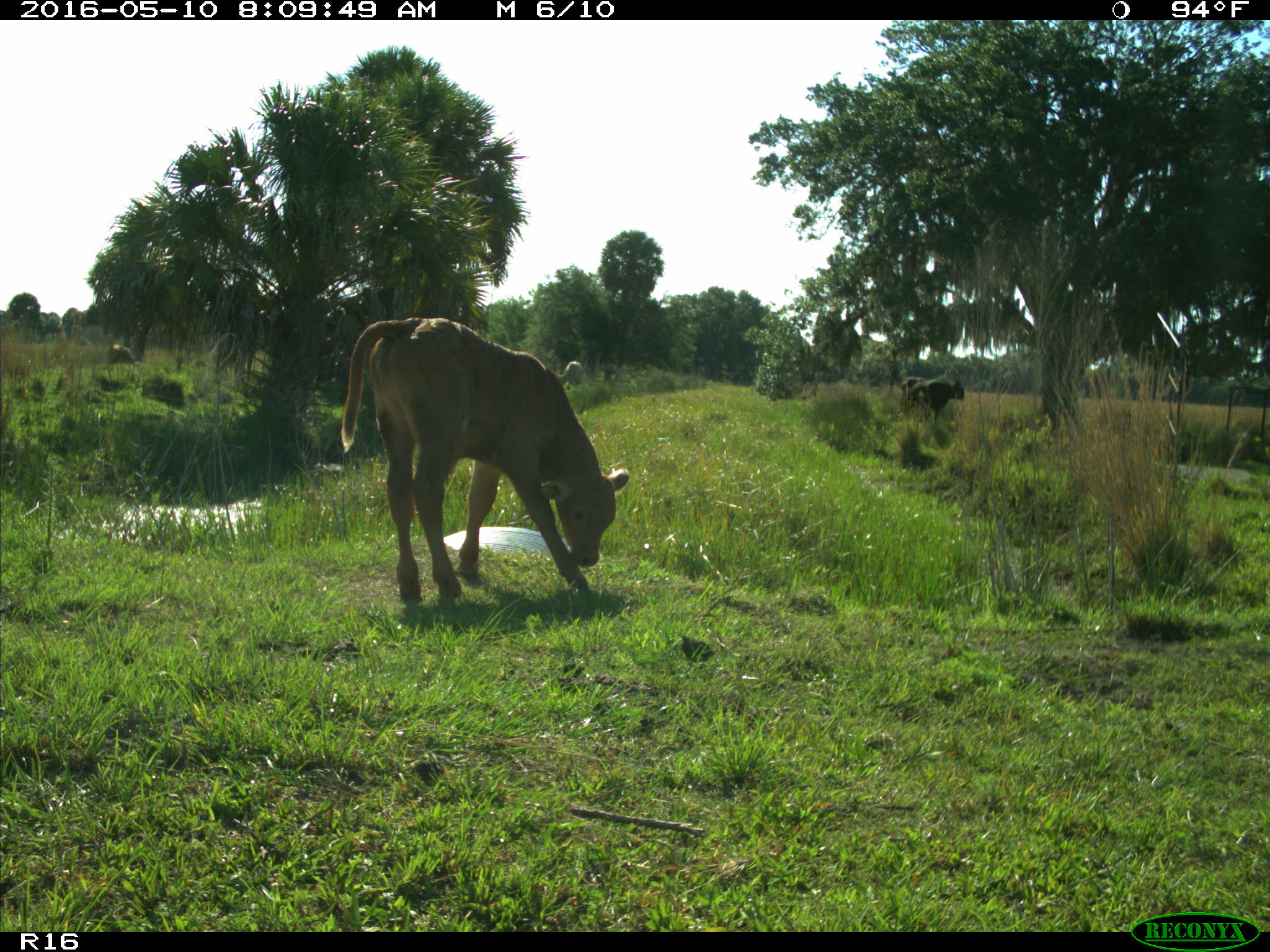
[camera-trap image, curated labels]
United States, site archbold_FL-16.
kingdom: Animalia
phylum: Chordata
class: Mammalia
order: Artiodactyla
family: Bovidae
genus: Bos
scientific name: Bos taurus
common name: domestic cow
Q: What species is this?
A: Bos taurus (domestic cow).